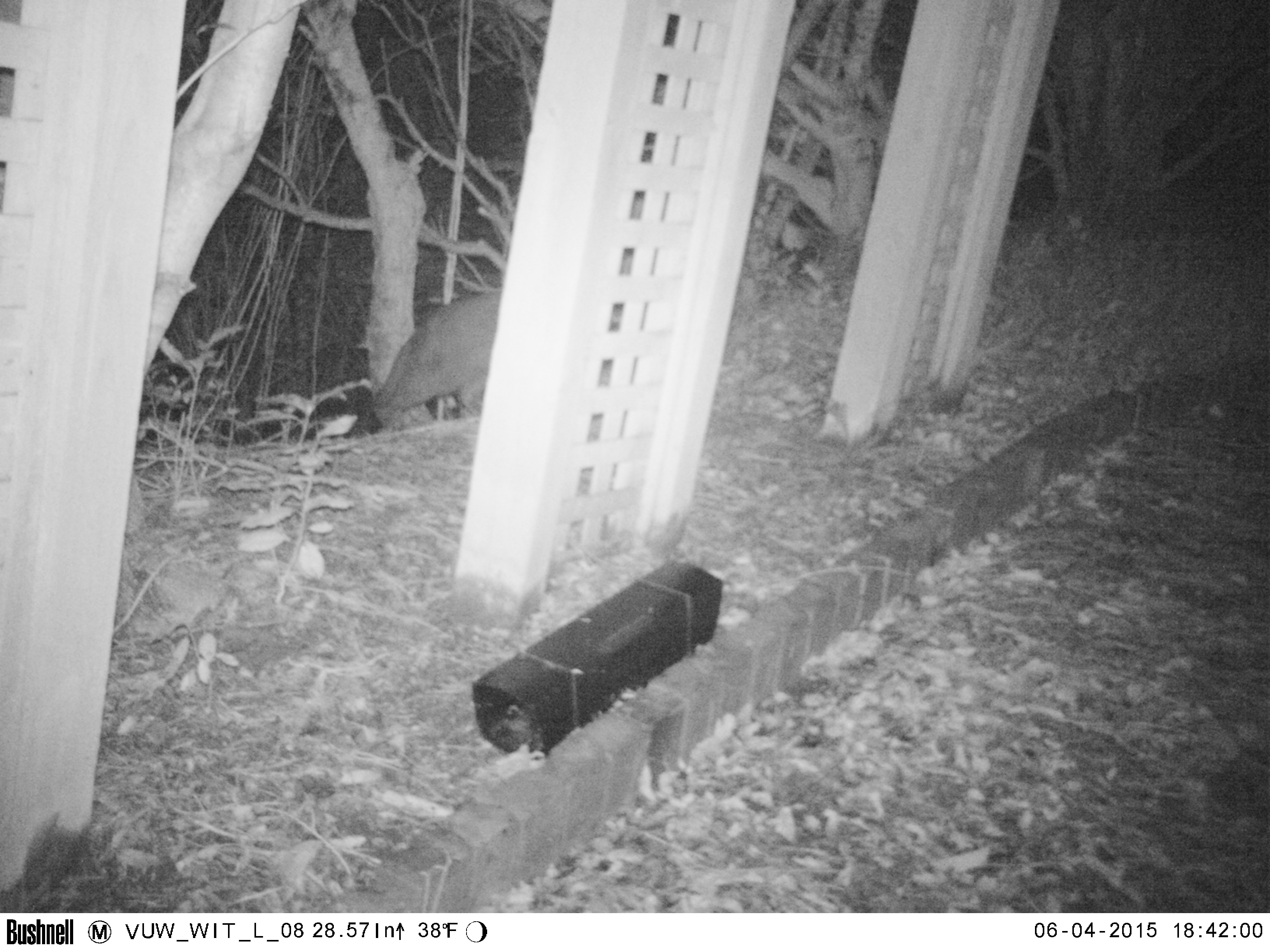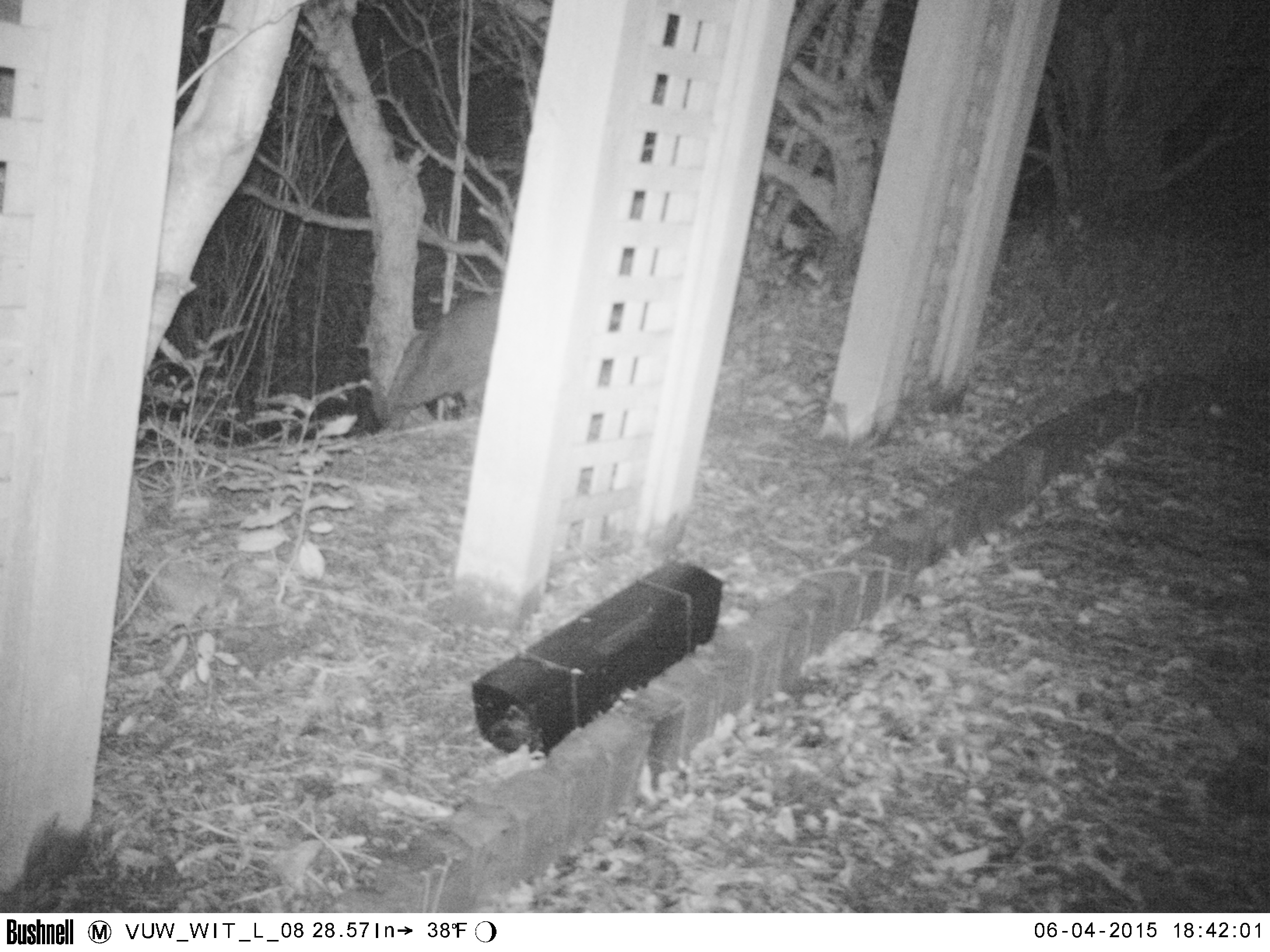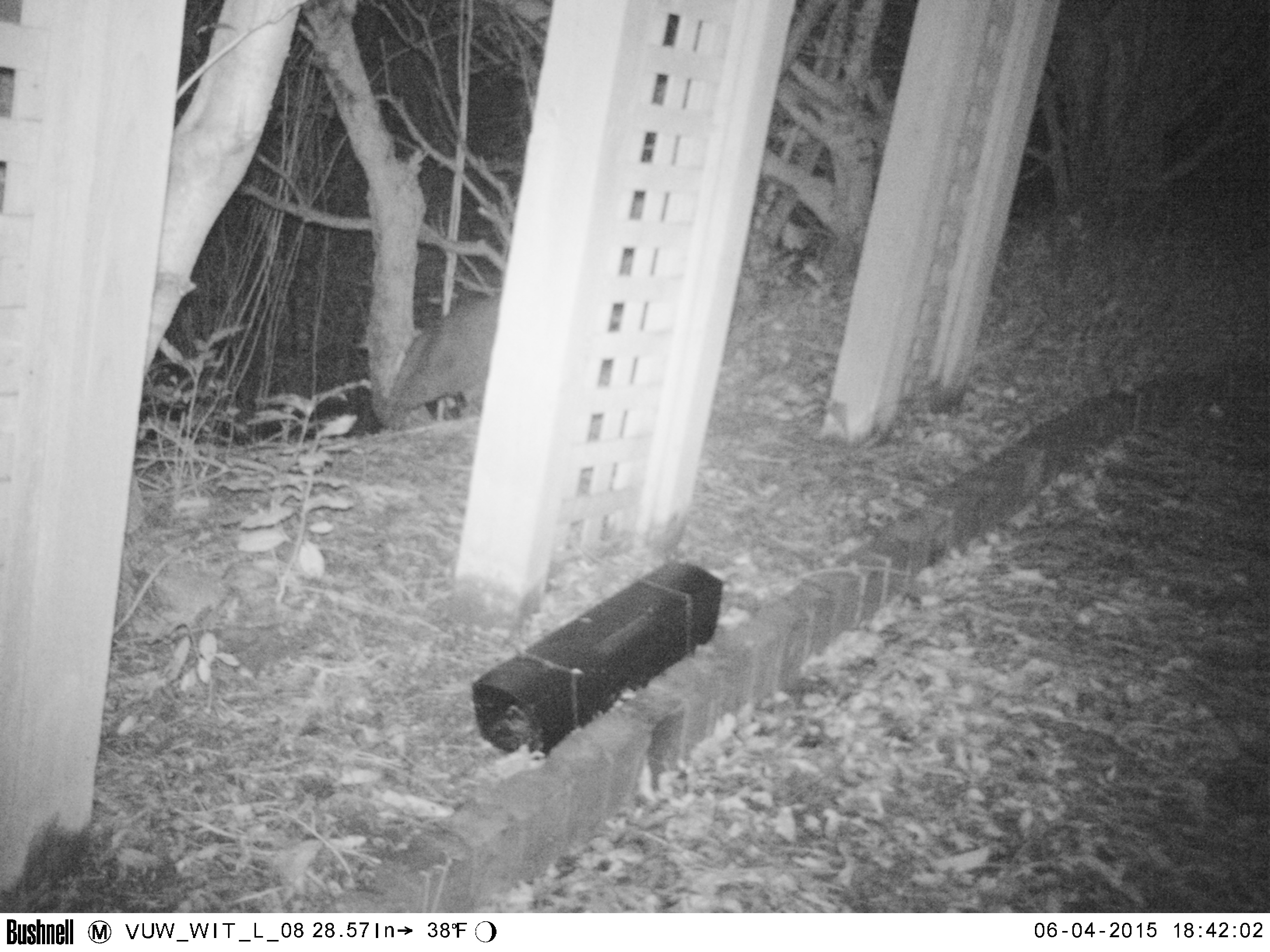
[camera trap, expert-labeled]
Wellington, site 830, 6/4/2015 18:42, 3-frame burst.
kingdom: Animalia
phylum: Chordata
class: Mammalia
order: Carnivora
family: Felidae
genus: Felis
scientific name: Felis catus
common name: cat